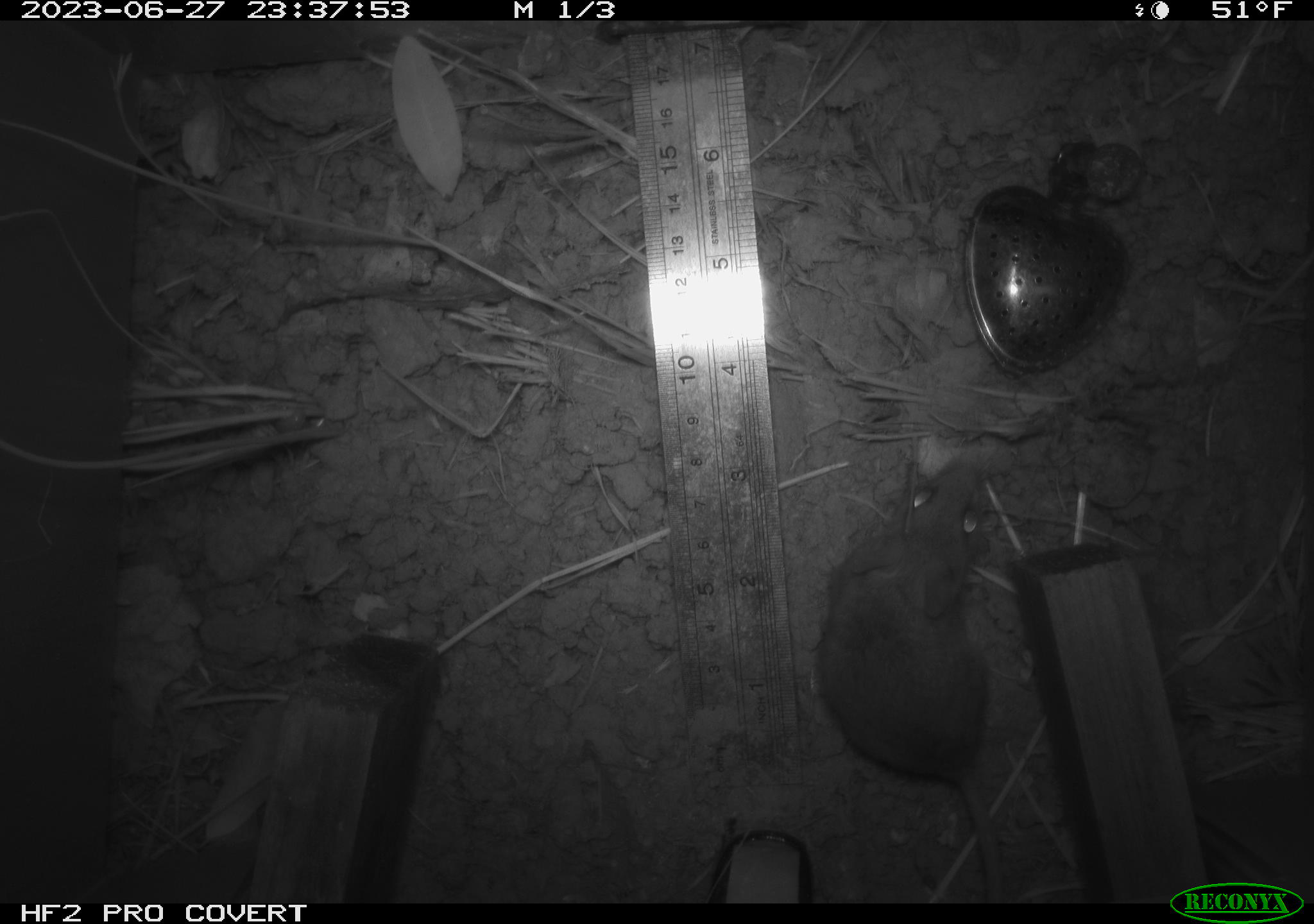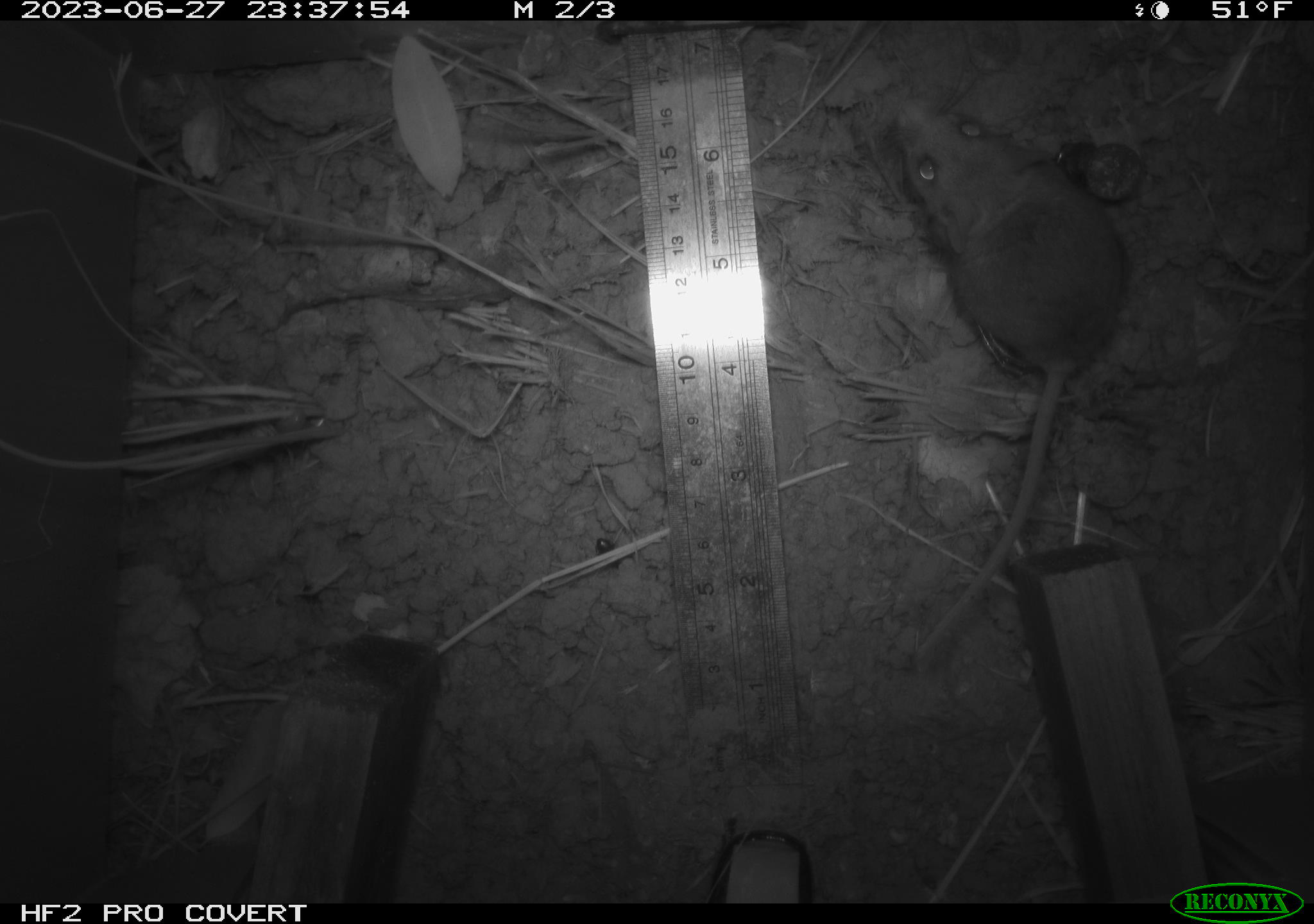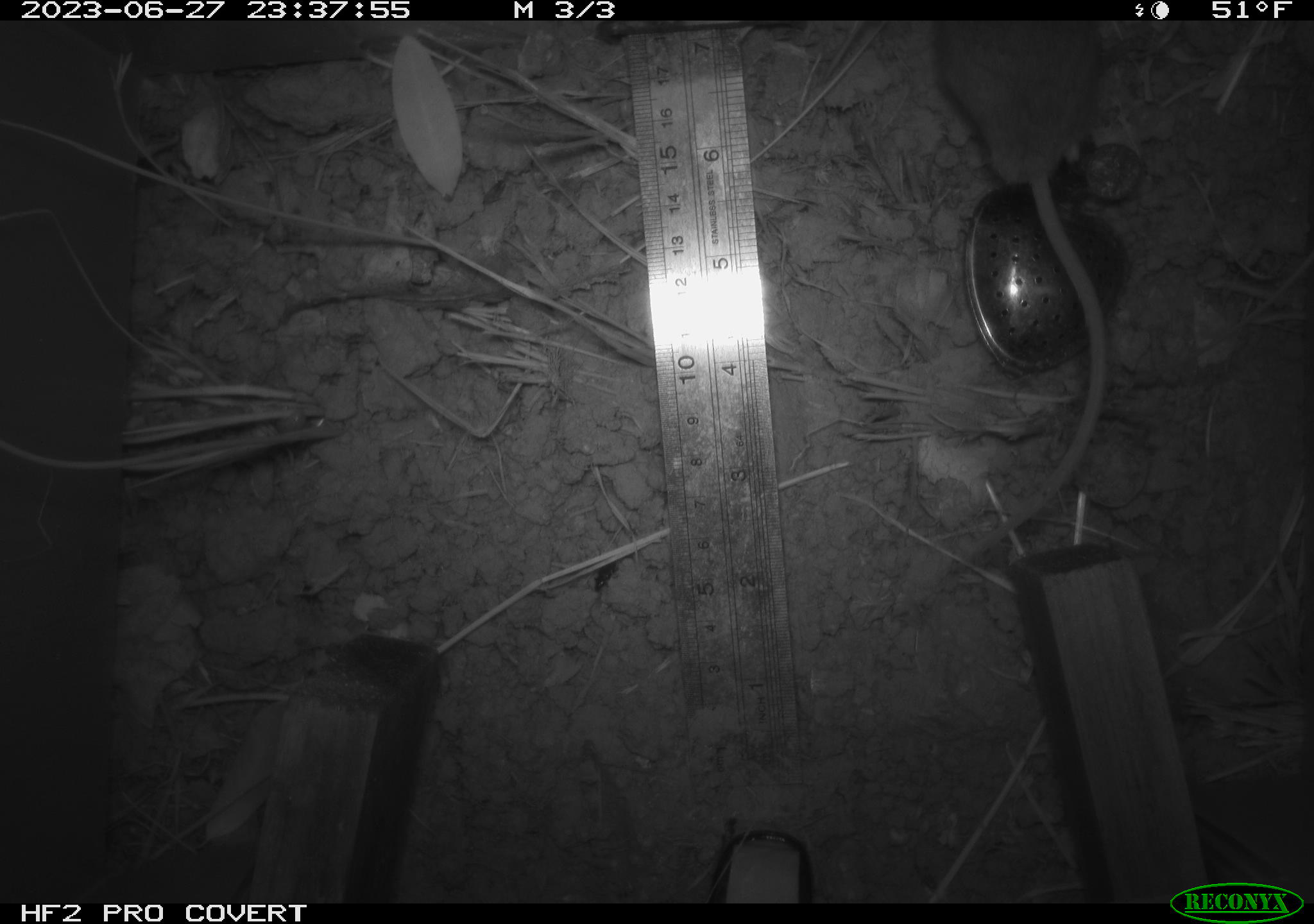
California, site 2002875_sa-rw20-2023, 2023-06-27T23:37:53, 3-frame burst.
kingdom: Animalia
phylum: Chordata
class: Mammalia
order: Rodentia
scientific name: Rodentia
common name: mouse species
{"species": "mouse species (Rodentia)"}